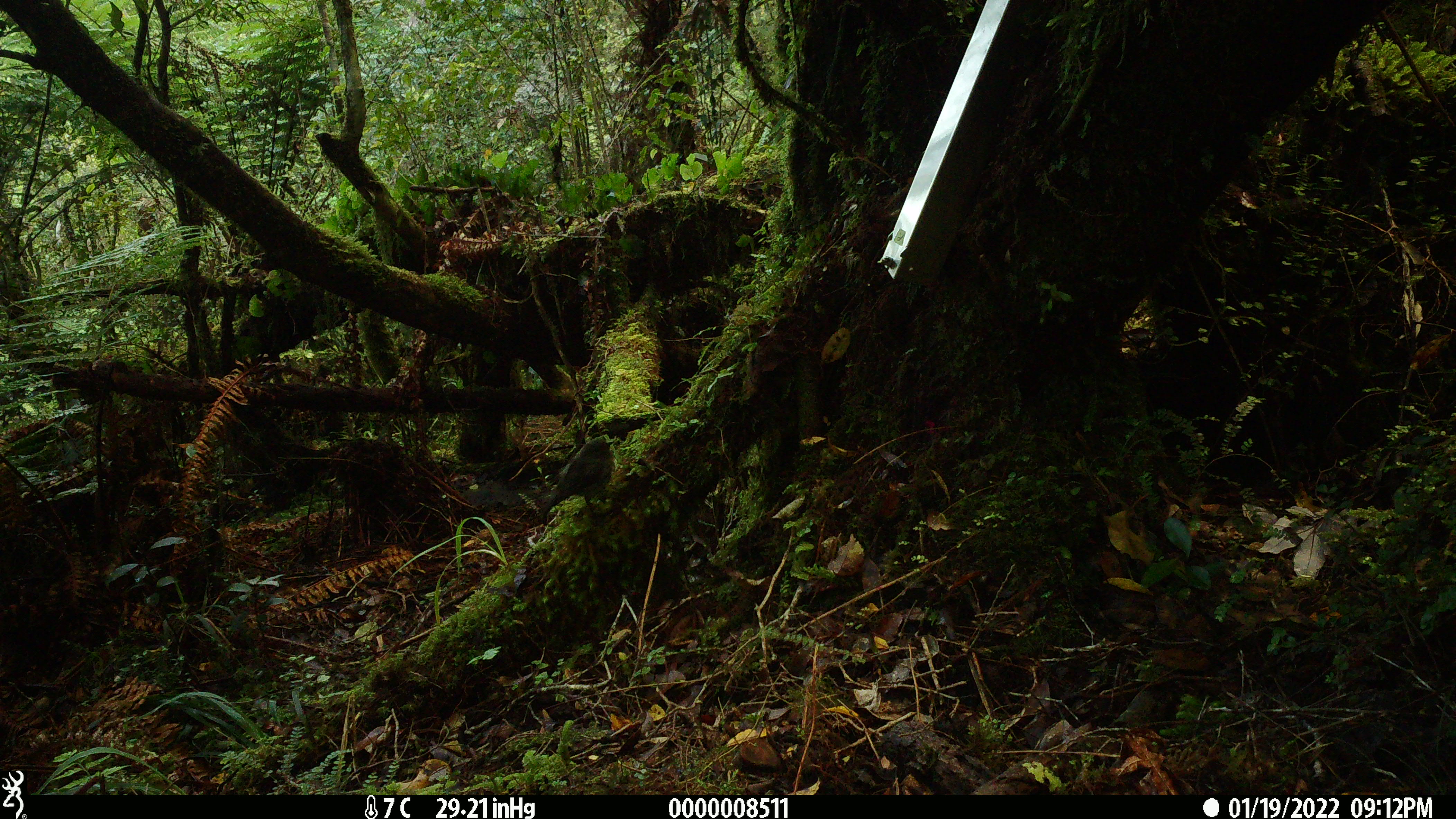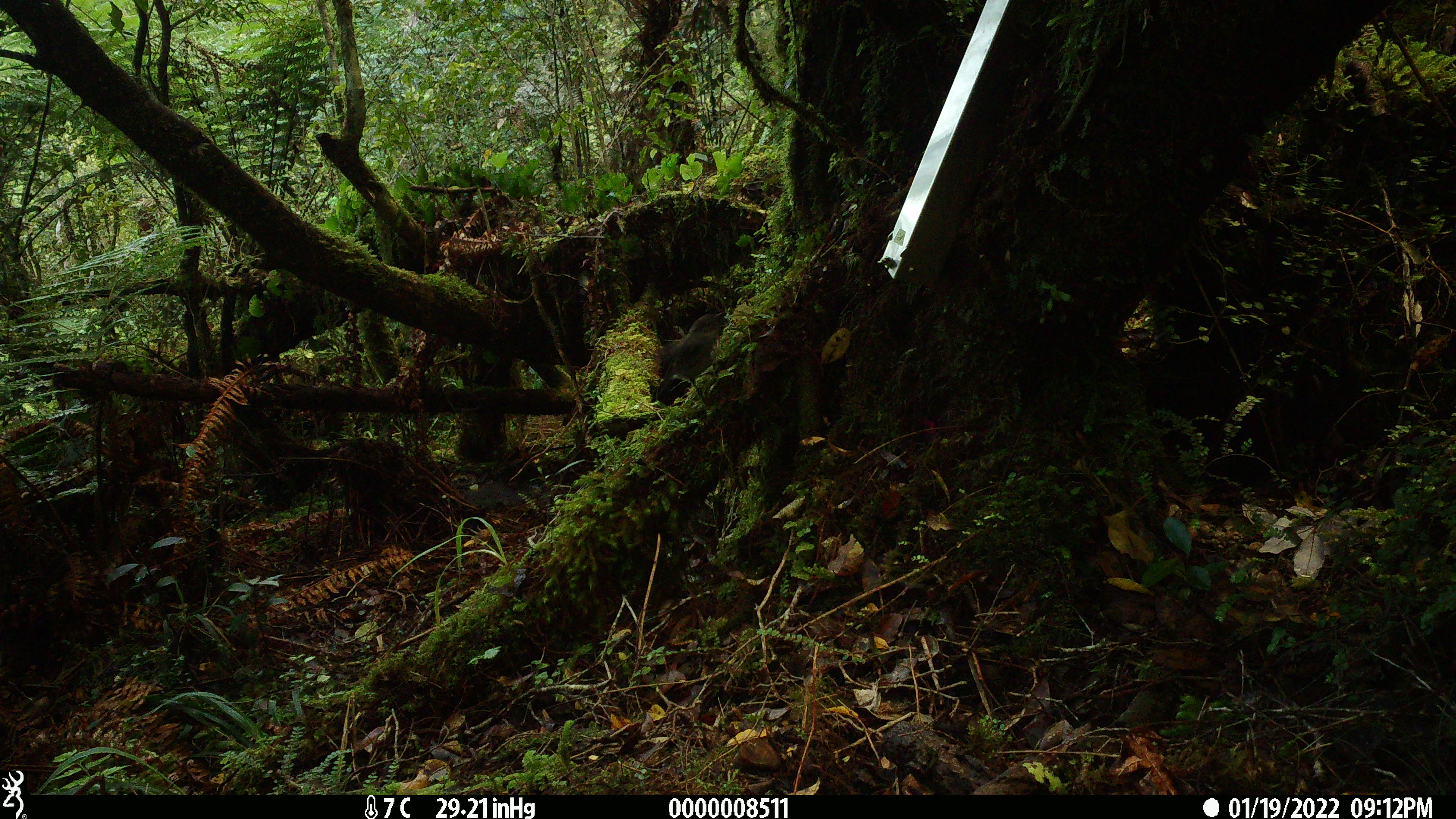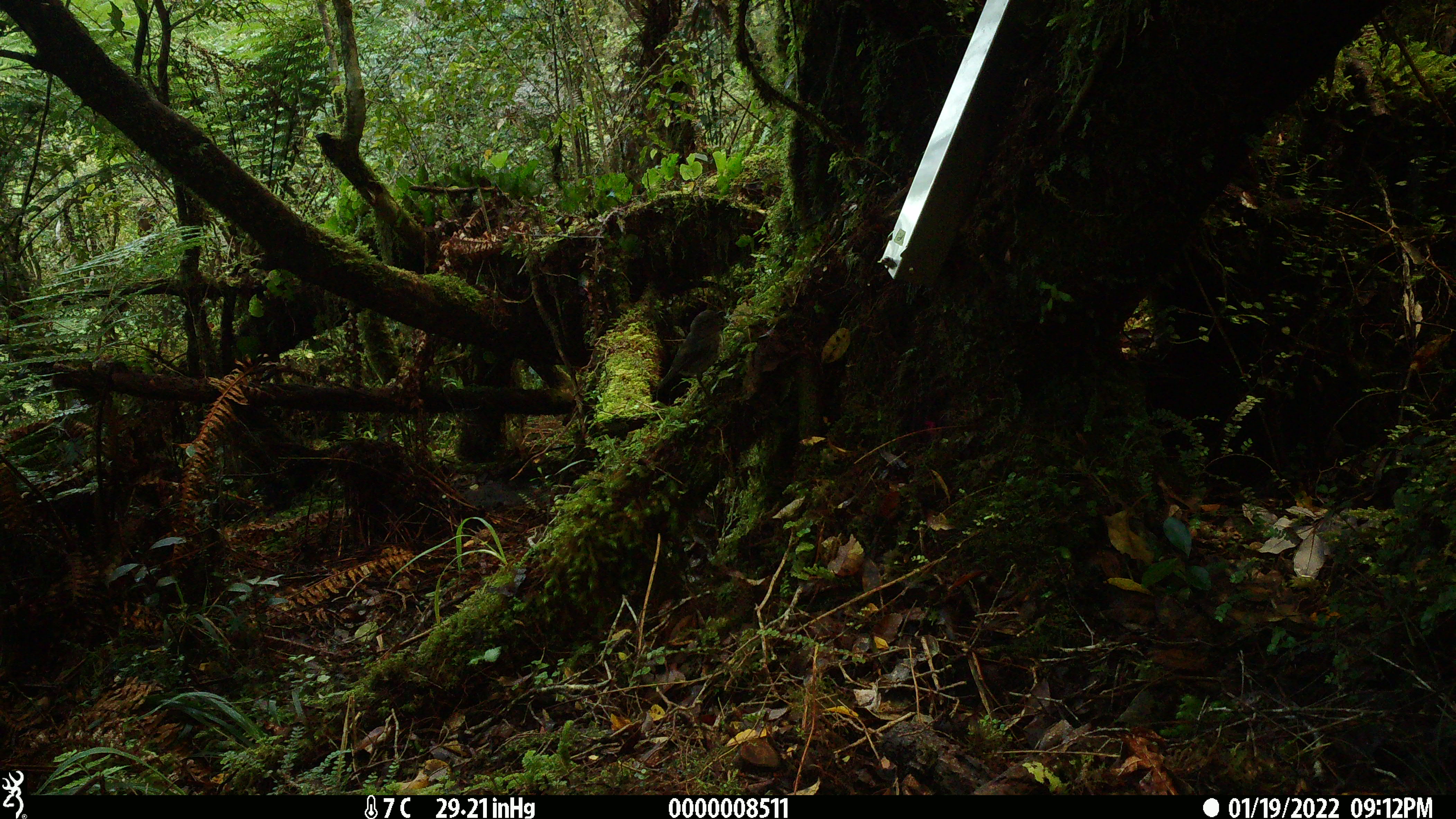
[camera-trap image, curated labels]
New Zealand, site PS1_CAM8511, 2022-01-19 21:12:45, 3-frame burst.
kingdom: Animalia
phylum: Chordata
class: Aves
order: Passeriformes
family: Petroicidae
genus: Petroica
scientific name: Petroica australis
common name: new zealand robin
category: robin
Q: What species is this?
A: Robin (new zealand robin) (Petroica australis).